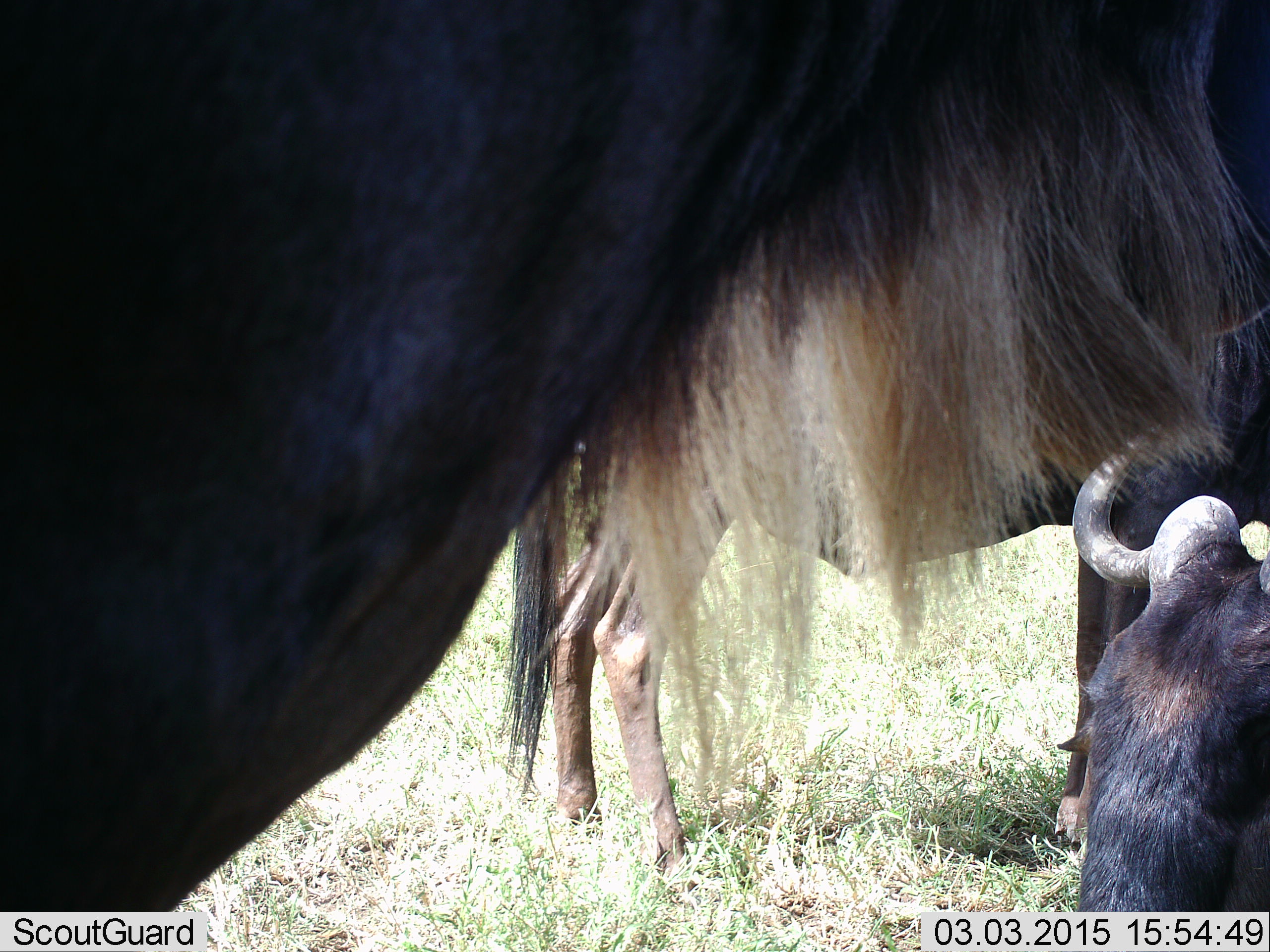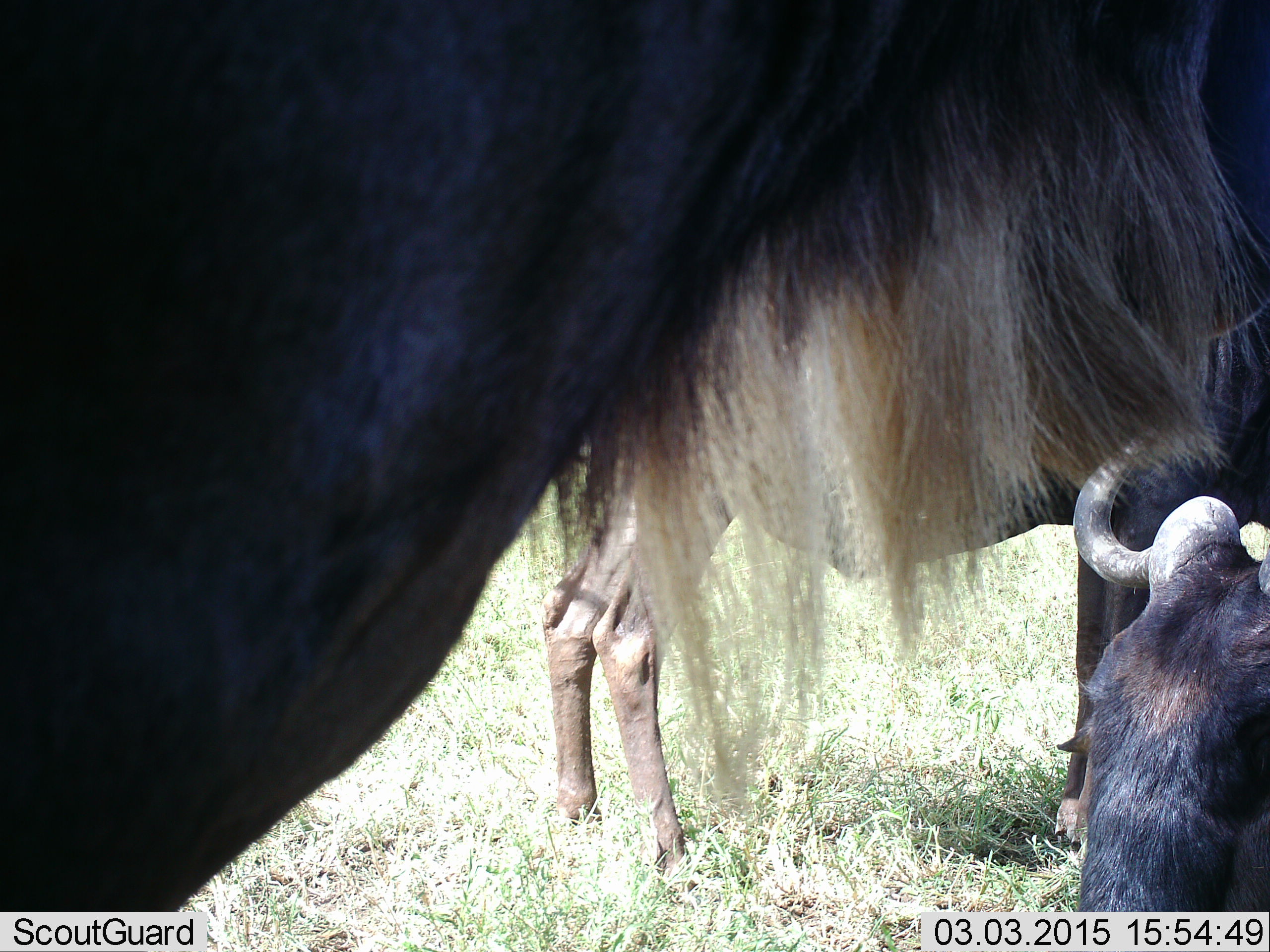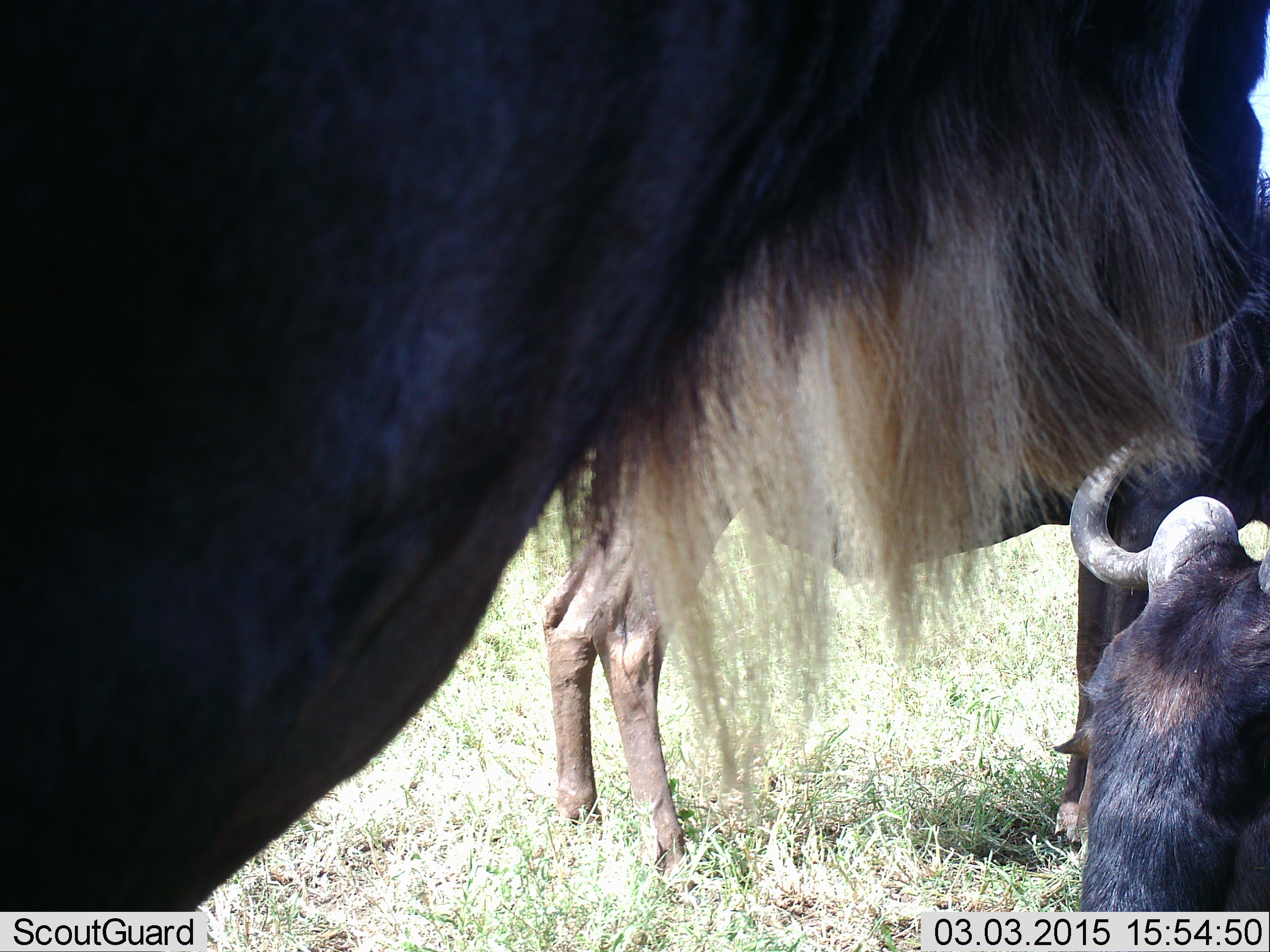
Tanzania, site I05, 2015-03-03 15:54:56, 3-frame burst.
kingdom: Animalia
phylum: Chordata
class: Mammalia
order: Artiodactyla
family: Bovidae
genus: Connochaetes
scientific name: Connochaetes taurinus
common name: blue wildebeest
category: wildebeest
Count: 3.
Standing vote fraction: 100%.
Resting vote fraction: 80%.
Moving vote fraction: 10%.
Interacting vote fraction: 0%.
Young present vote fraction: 30%.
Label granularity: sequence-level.